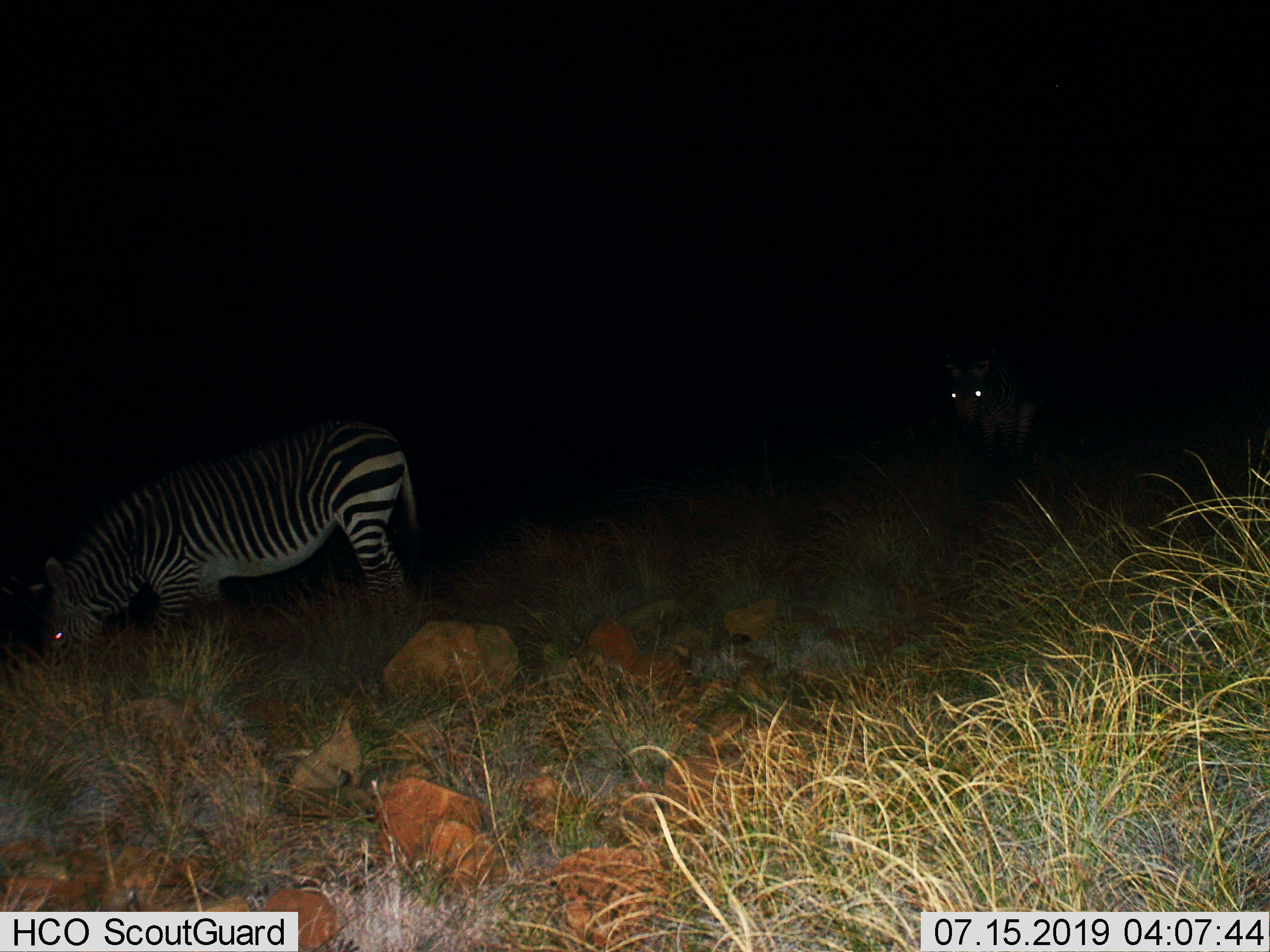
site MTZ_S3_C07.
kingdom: Animalia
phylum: Chordata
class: Mammalia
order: Perissodactyla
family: Equidae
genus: Equus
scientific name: Equus zebra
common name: mountain zebra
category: zebramountain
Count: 2.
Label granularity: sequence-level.